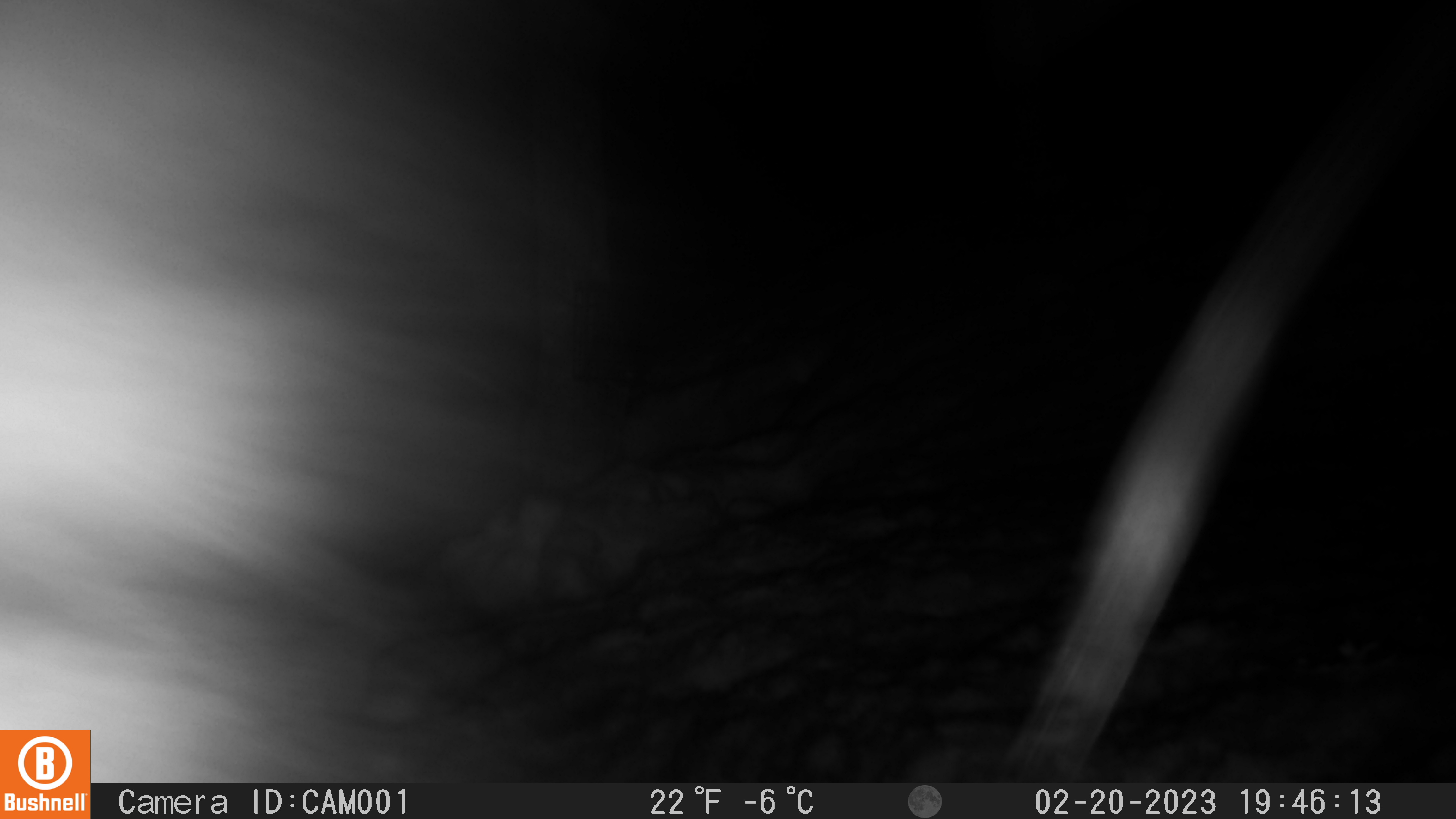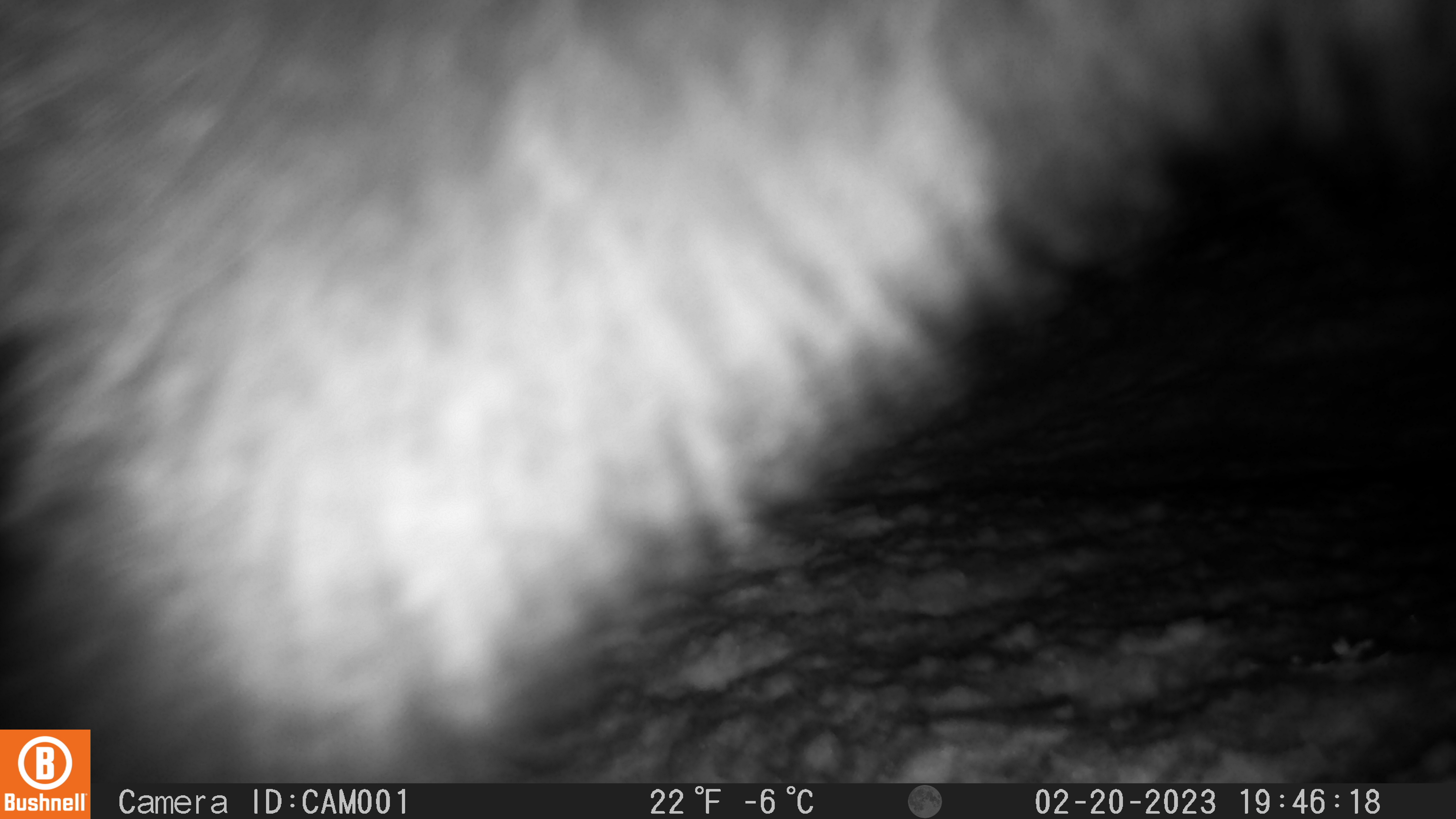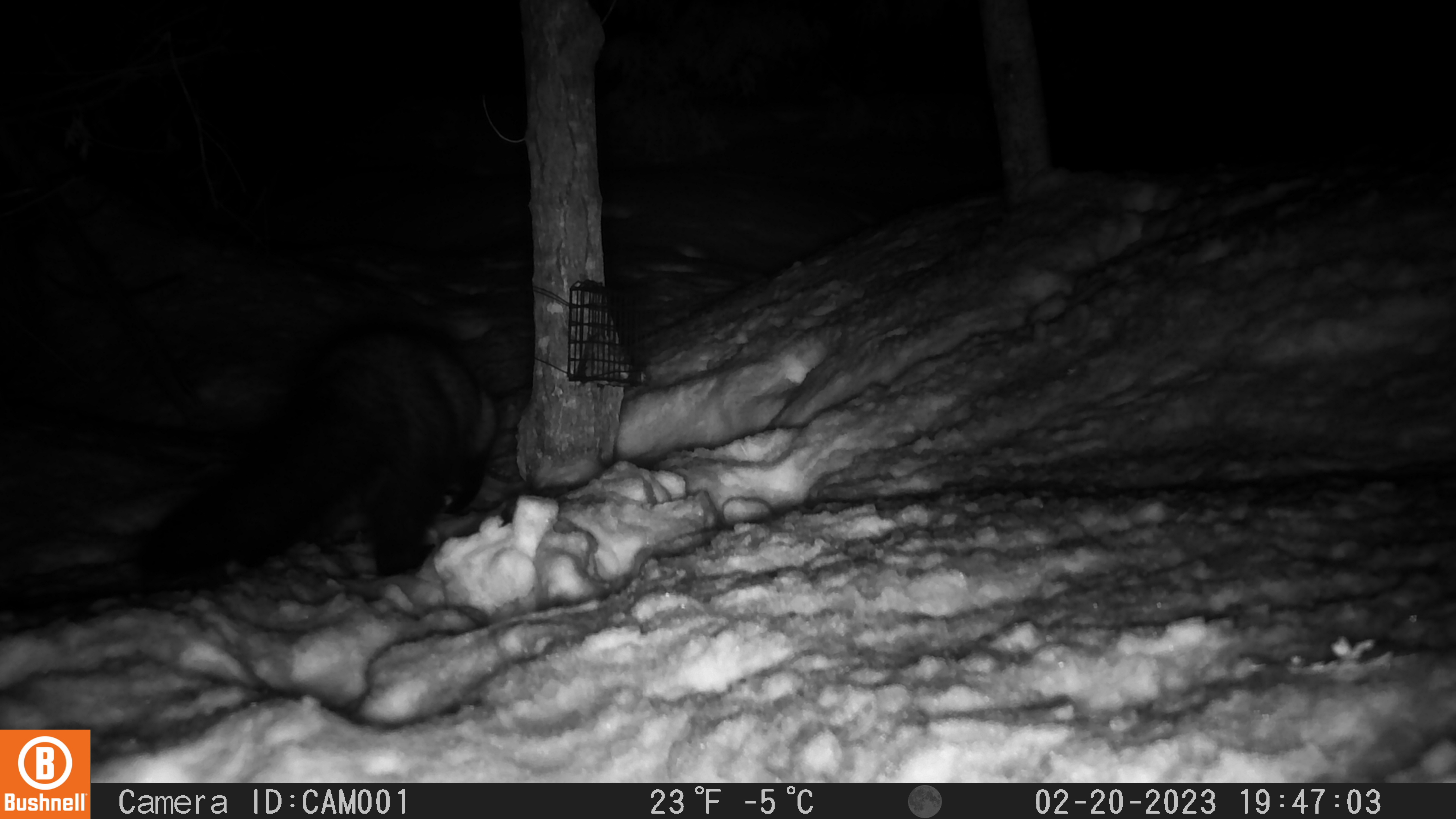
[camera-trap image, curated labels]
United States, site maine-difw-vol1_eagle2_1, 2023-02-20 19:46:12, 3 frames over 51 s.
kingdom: Animalia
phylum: Chordata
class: Mammalia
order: Carnivora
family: Mustelidae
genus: Pekania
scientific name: Pekania pennanti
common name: fisher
Fisher (Pekania pennanti).